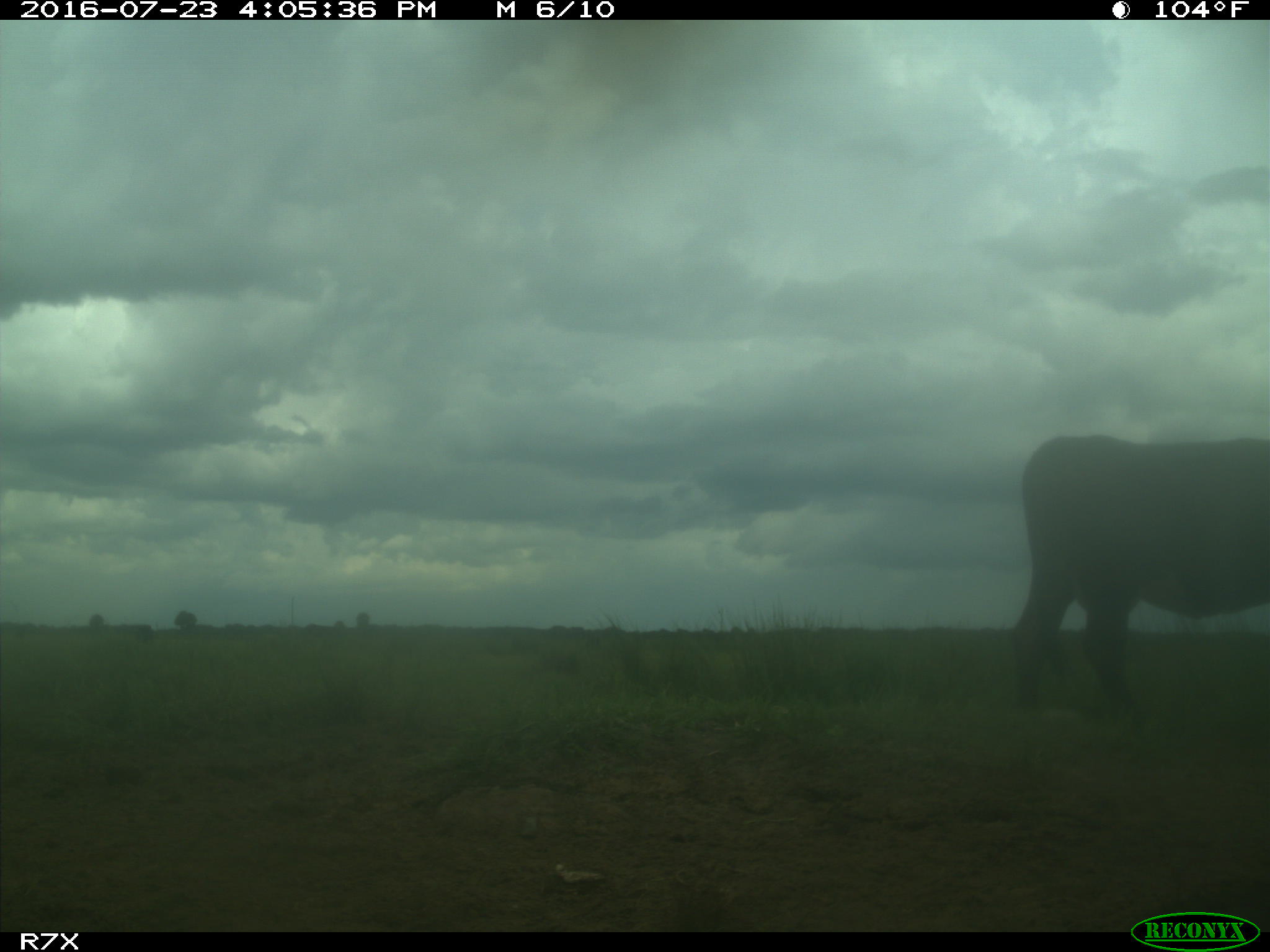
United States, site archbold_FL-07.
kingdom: Animalia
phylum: Chordata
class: Mammalia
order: Artiodactyla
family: Bovidae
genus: Bos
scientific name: Bos taurus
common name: domestic cow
Bos taurus (domestic cow).